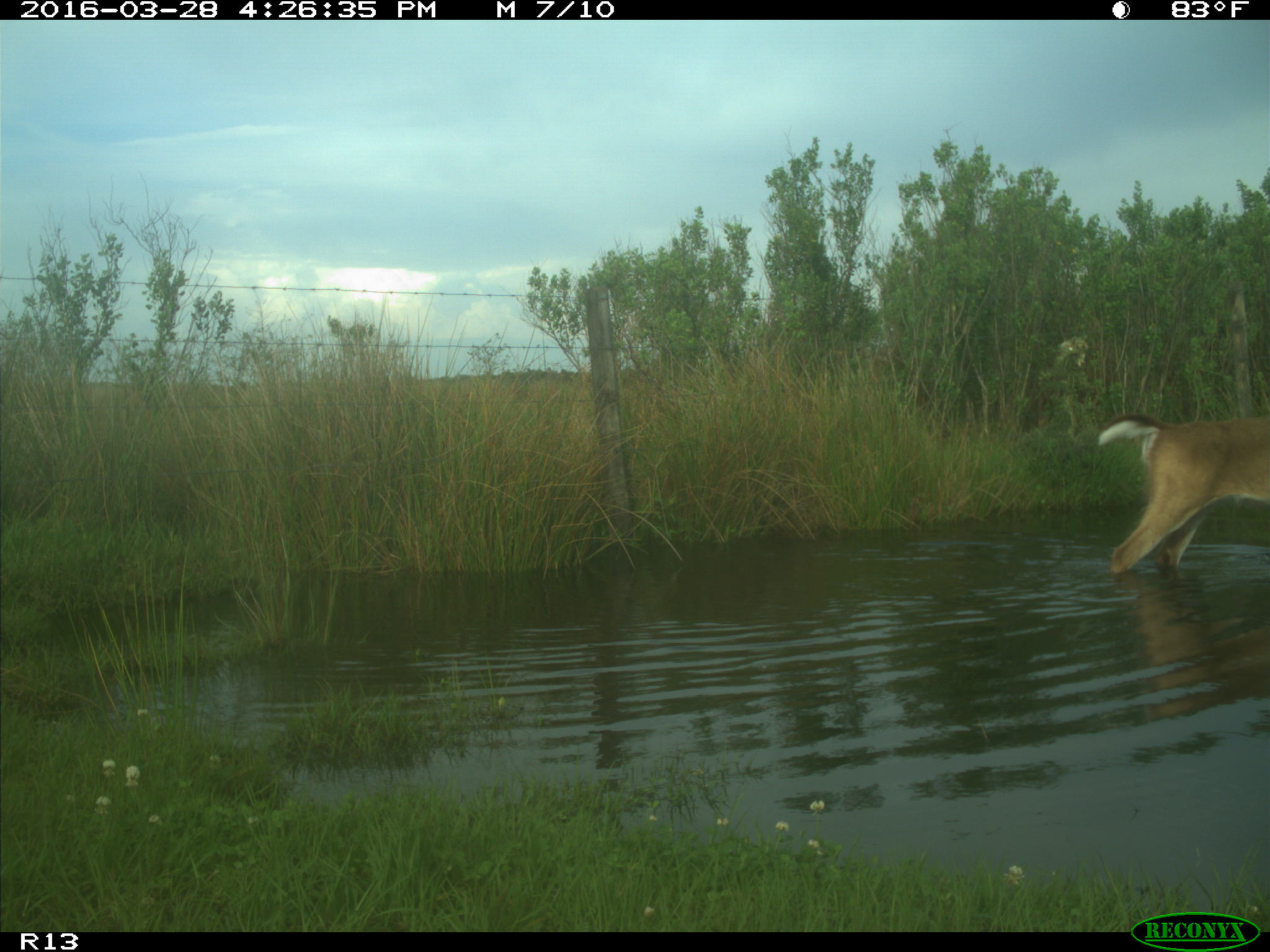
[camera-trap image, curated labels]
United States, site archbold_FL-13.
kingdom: Animalia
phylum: Chordata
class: Mammalia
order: Artiodactyla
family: Cervidae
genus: Odocoileus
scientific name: Odocoileus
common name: deer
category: unidentified deer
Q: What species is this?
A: Unidentified deer (deer) (Odocoileus).